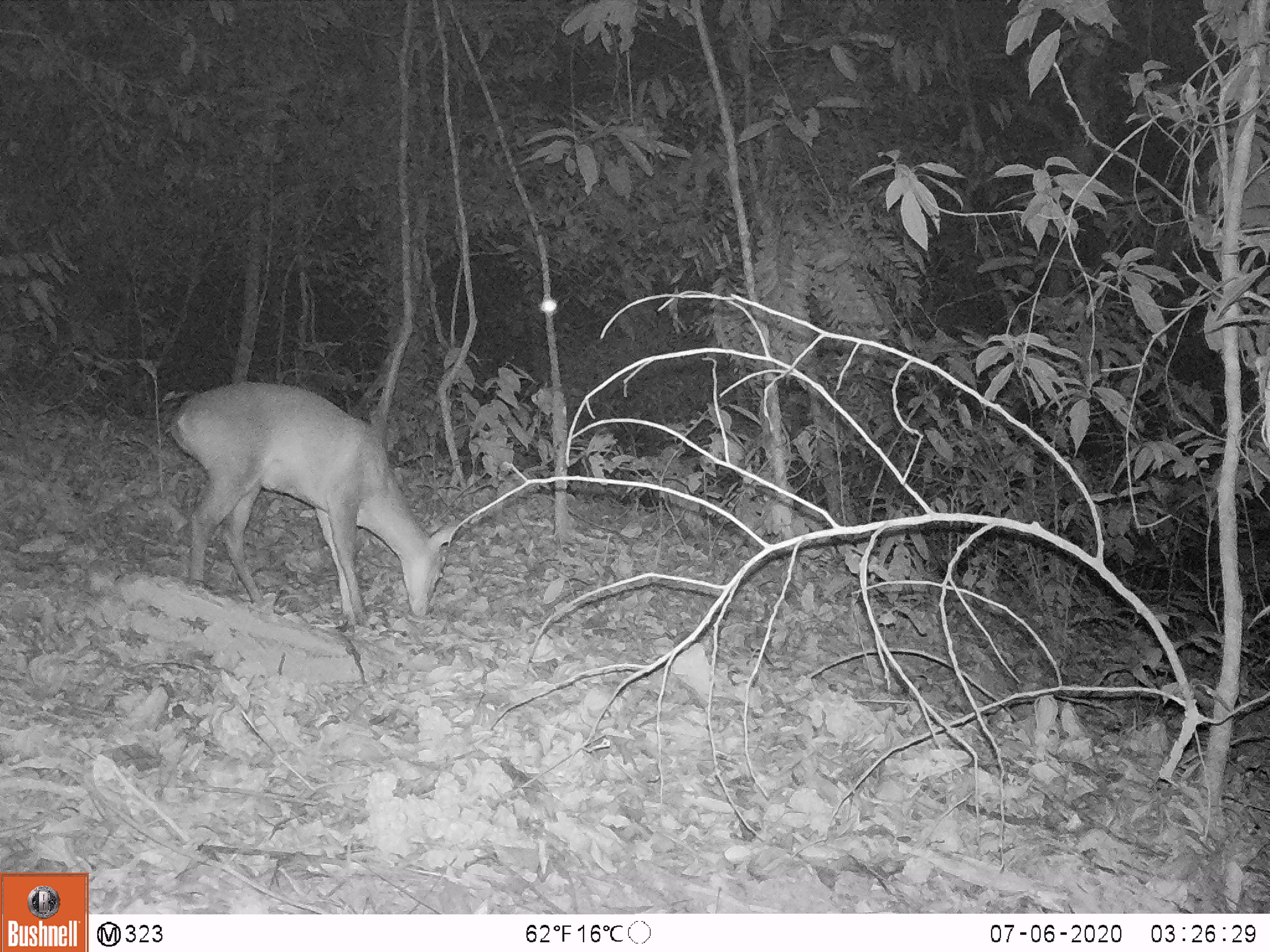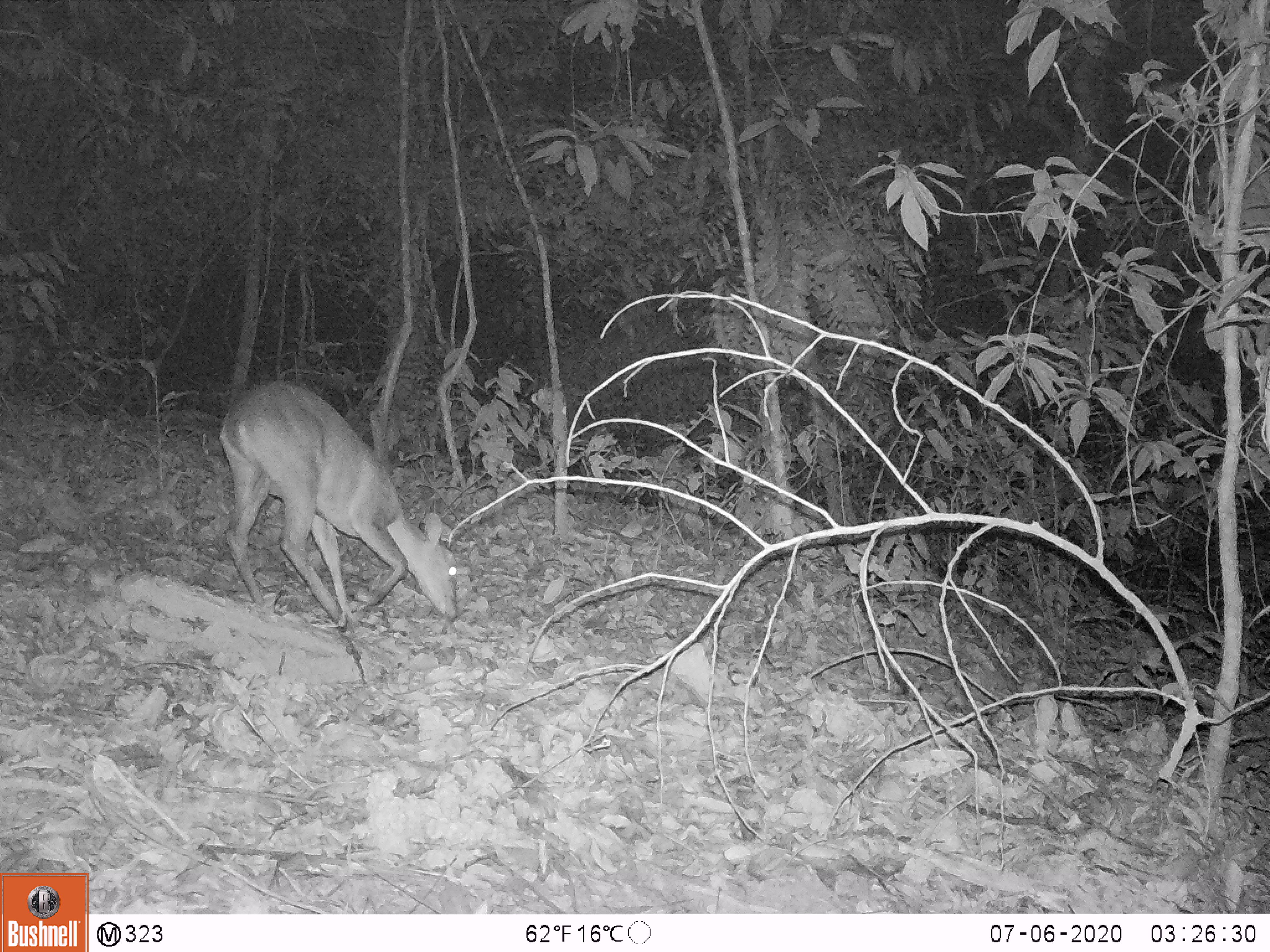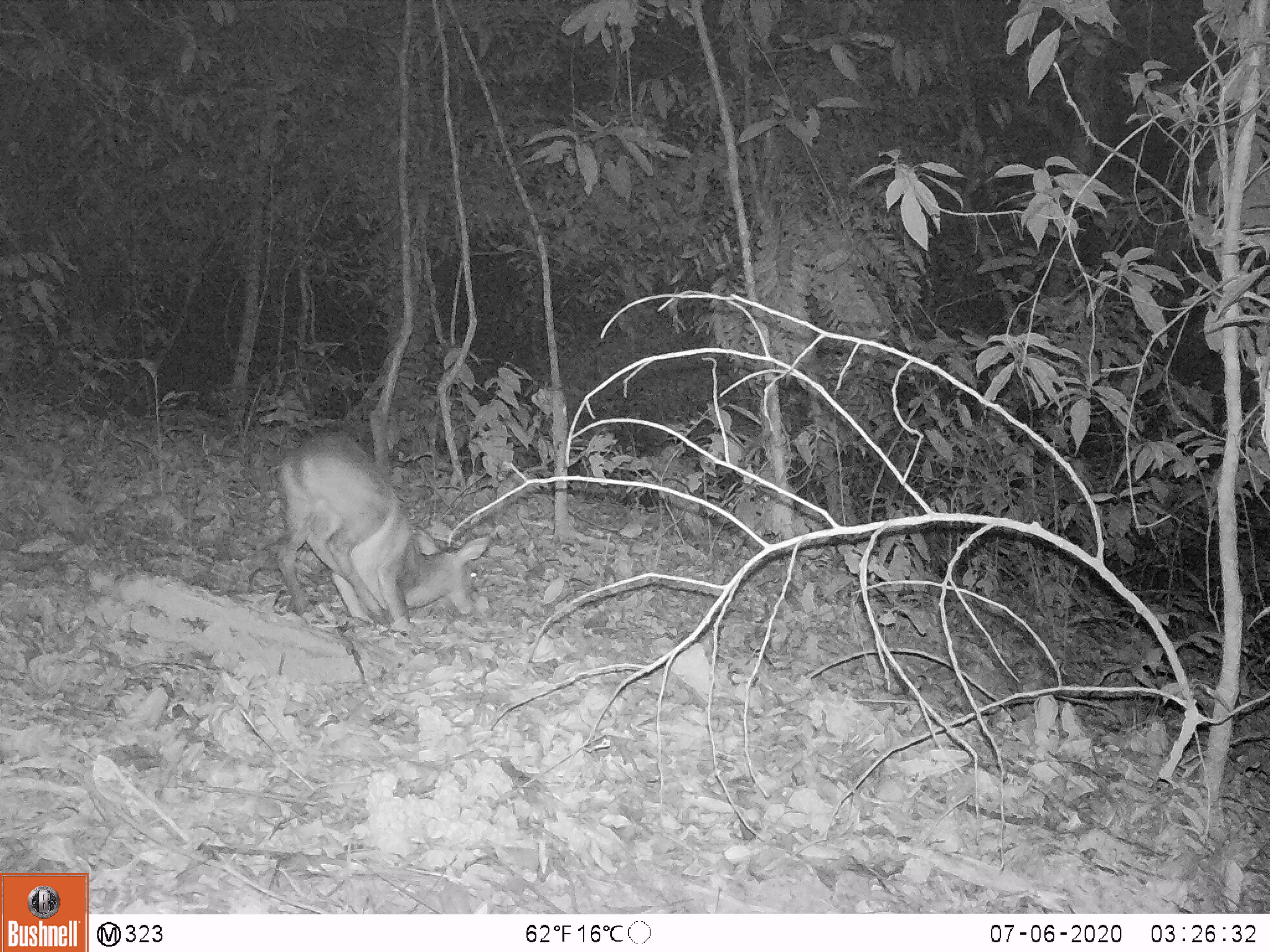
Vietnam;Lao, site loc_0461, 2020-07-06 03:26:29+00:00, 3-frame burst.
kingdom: Animalia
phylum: Chordata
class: Mammalia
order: Artiodactyla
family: Cervidae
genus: Muntiacus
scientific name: Muntiacus vuquangensis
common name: large-antlered muntjac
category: large antlered muntjac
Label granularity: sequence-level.